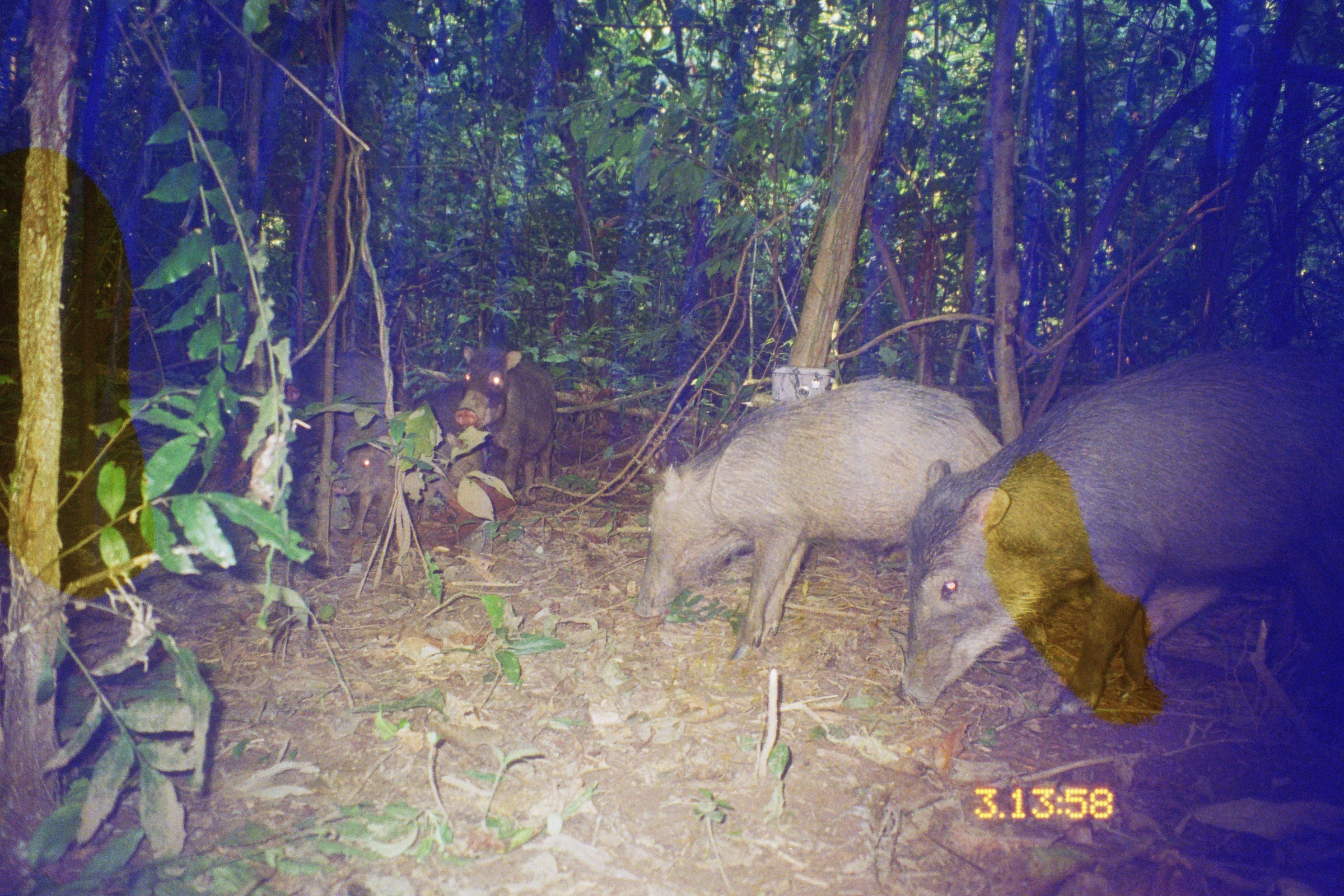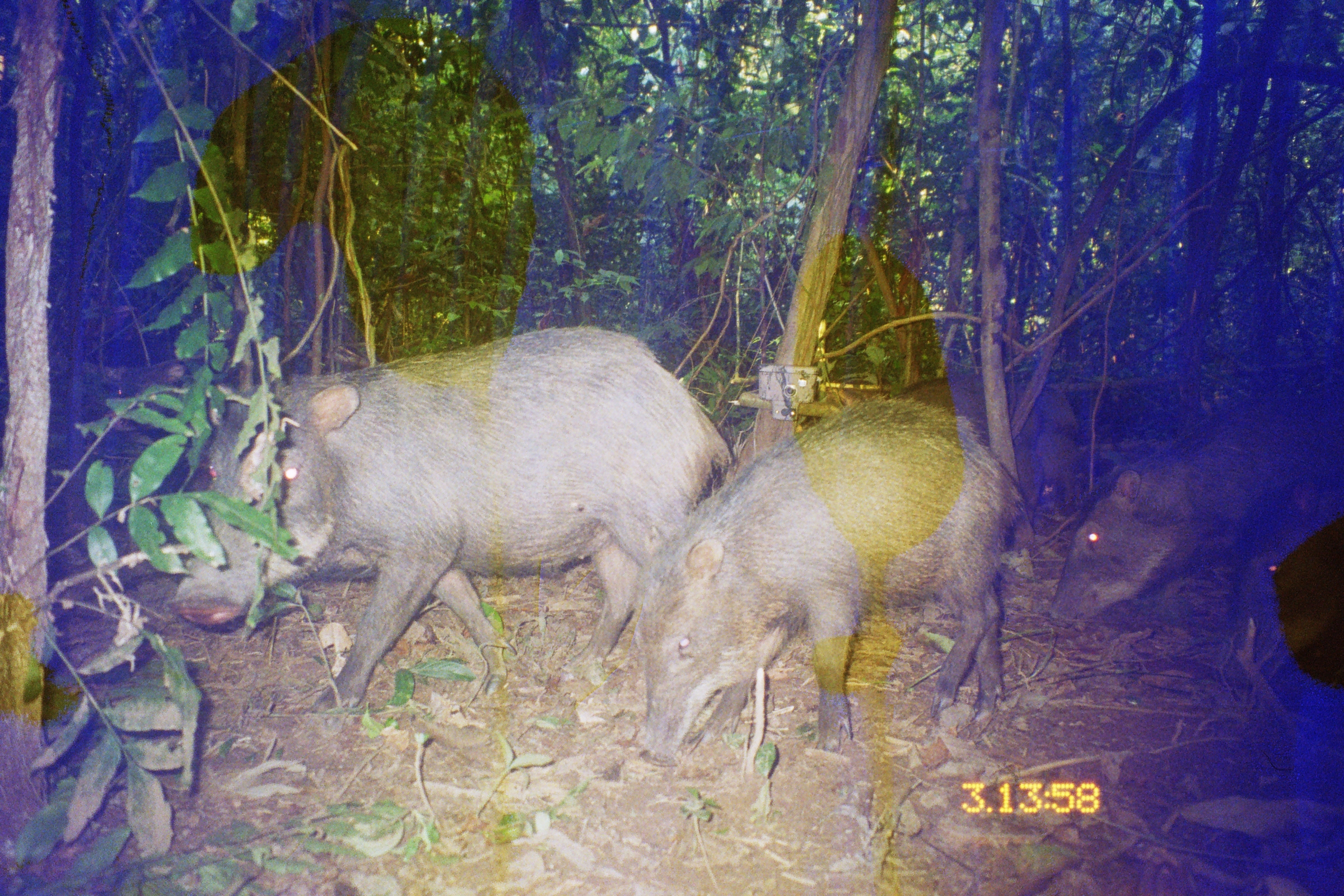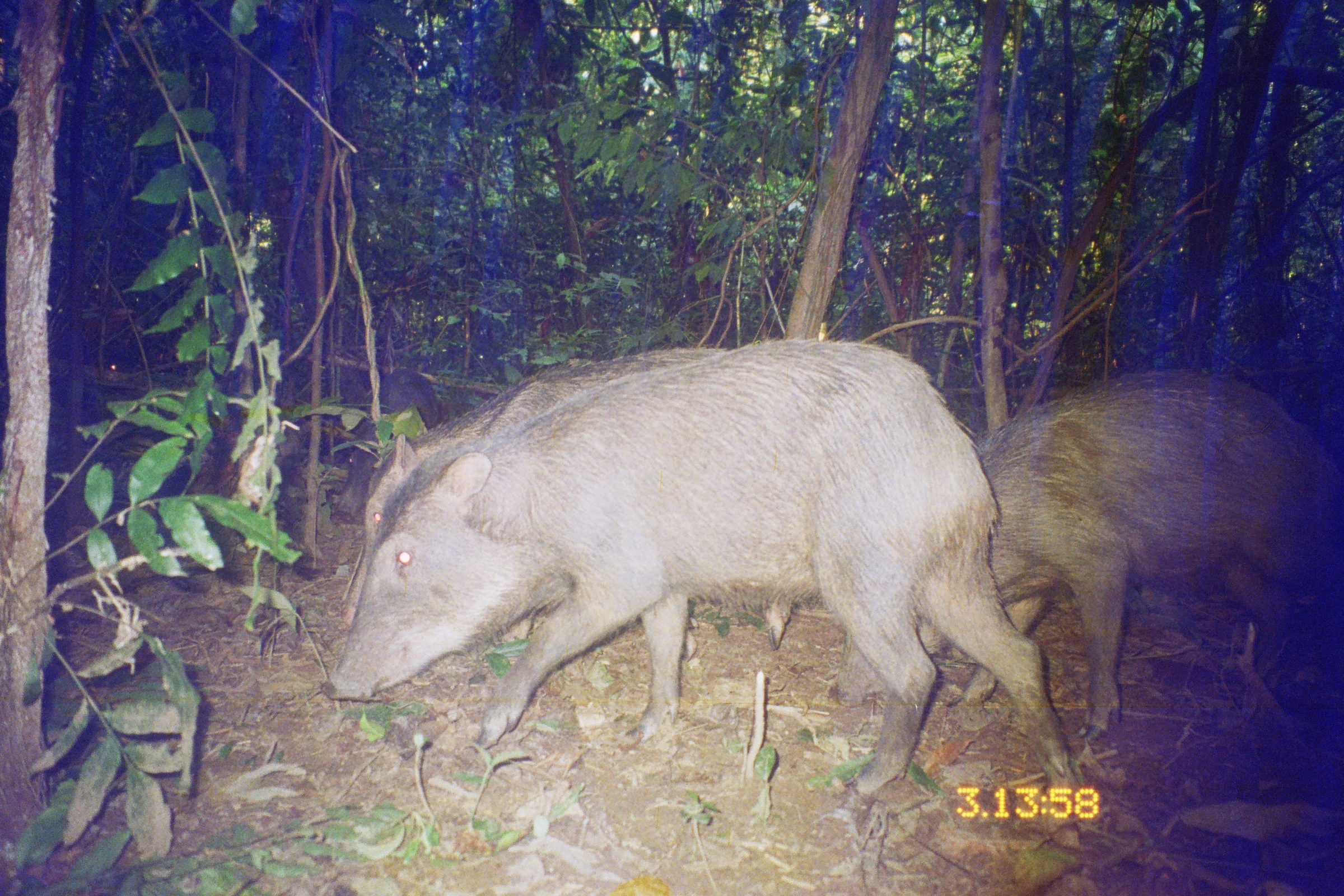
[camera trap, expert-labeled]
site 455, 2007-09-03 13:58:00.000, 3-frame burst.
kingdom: Animalia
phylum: Chordata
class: Mammalia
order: Artiodactyla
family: Tayassuidae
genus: Tayassu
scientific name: Tayassu pecari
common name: white-lipped peccary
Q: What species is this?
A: Tayassu pecari (white-lipped peccary).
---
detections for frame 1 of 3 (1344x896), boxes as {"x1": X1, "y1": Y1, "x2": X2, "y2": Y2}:
tayassu pecari: {"x1": 898, "y1": 331, "x2": 1341, "y2": 718}; {"x1": 635, "y1": 375, "x2": 1007, "y2": 663}; {"x1": 453, "y1": 345, "x2": 558, "y2": 494}; {"x1": 330, "y1": 439, "x2": 484, "y2": 539}; {"x1": 298, "y1": 352, "x2": 412, "y2": 459}; {"x1": 413, "y1": 380, "x2": 491, "y2": 441}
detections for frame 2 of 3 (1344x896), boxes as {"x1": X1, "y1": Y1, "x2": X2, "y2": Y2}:
tayassu pecari: {"x1": 172, "y1": 322, "x2": 735, "y2": 719}; {"x1": 637, "y1": 394, "x2": 1040, "y2": 769}; {"x1": 1051, "y1": 384, "x2": 1344, "y2": 655}; {"x1": 1249, "y1": 512, "x2": 1344, "y2": 880}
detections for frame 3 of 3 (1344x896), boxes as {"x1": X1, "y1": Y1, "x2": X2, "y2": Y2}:
tayassu pecari: {"x1": 321, "y1": 337, "x2": 1080, "y2": 813}; {"x1": 830, "y1": 367, "x2": 1344, "y2": 741}; {"x1": 338, "y1": 345, "x2": 834, "y2": 662}; {"x1": 329, "y1": 367, "x2": 444, "y2": 524}